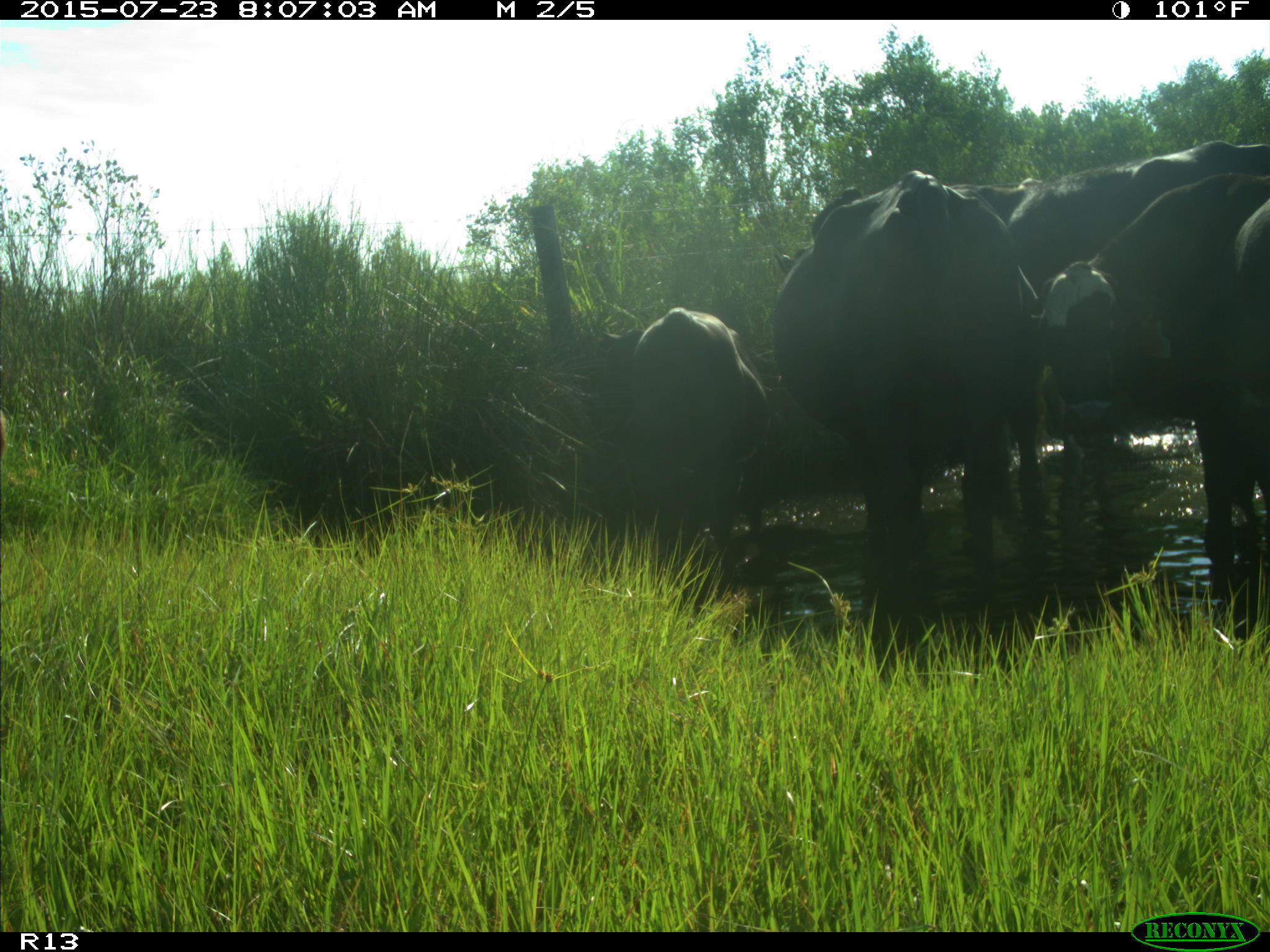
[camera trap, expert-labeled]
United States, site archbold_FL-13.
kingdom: Animalia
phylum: Chordata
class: Mammalia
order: Artiodactyla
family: Bovidae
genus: Bos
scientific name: Bos taurus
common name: domestic cow